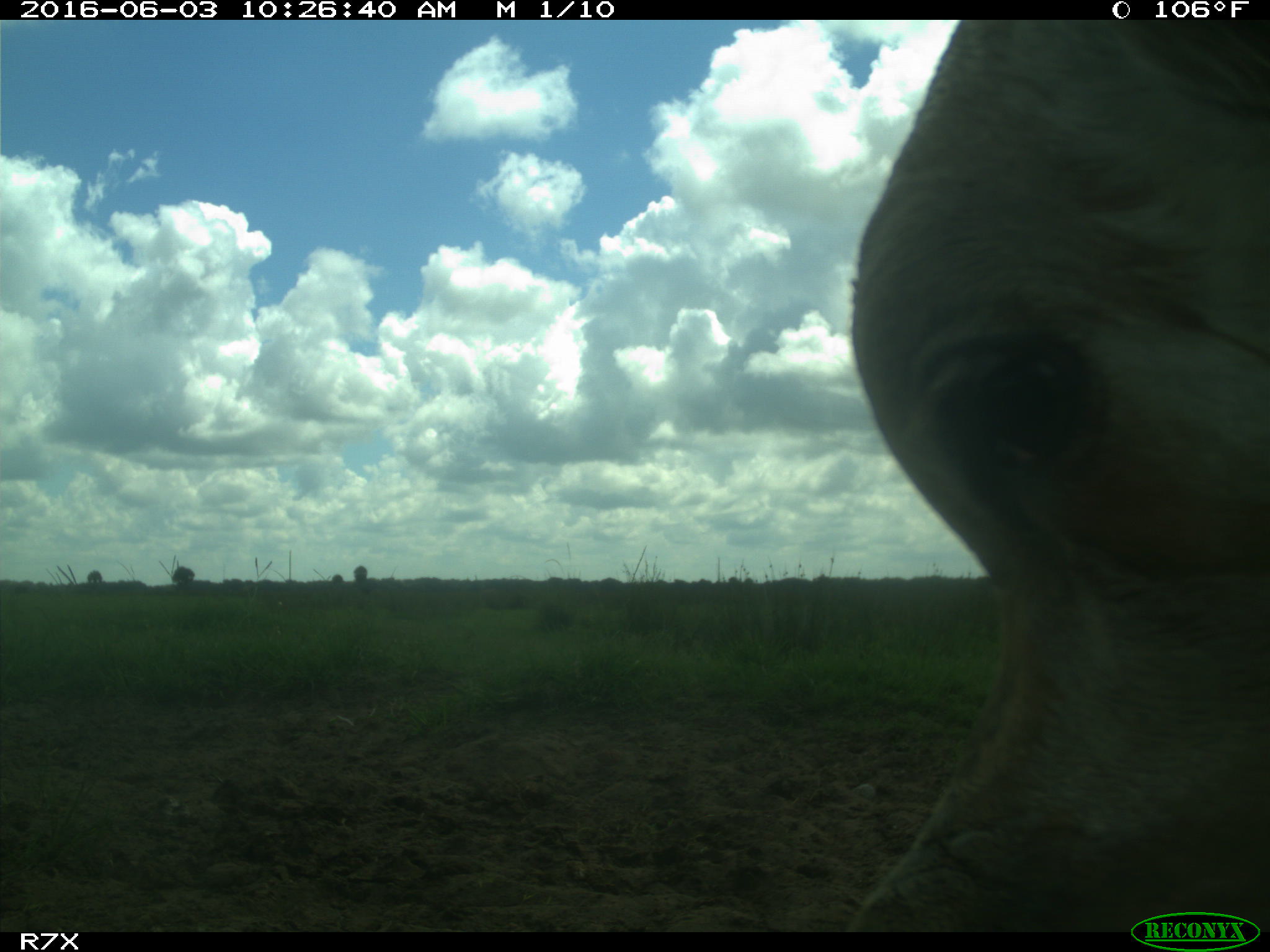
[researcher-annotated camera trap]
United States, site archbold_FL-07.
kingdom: Animalia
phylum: Chordata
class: Mammalia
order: Artiodactyla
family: Bovidae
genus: Bos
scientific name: Bos taurus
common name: domestic cow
Bos taurus (domestic cow).